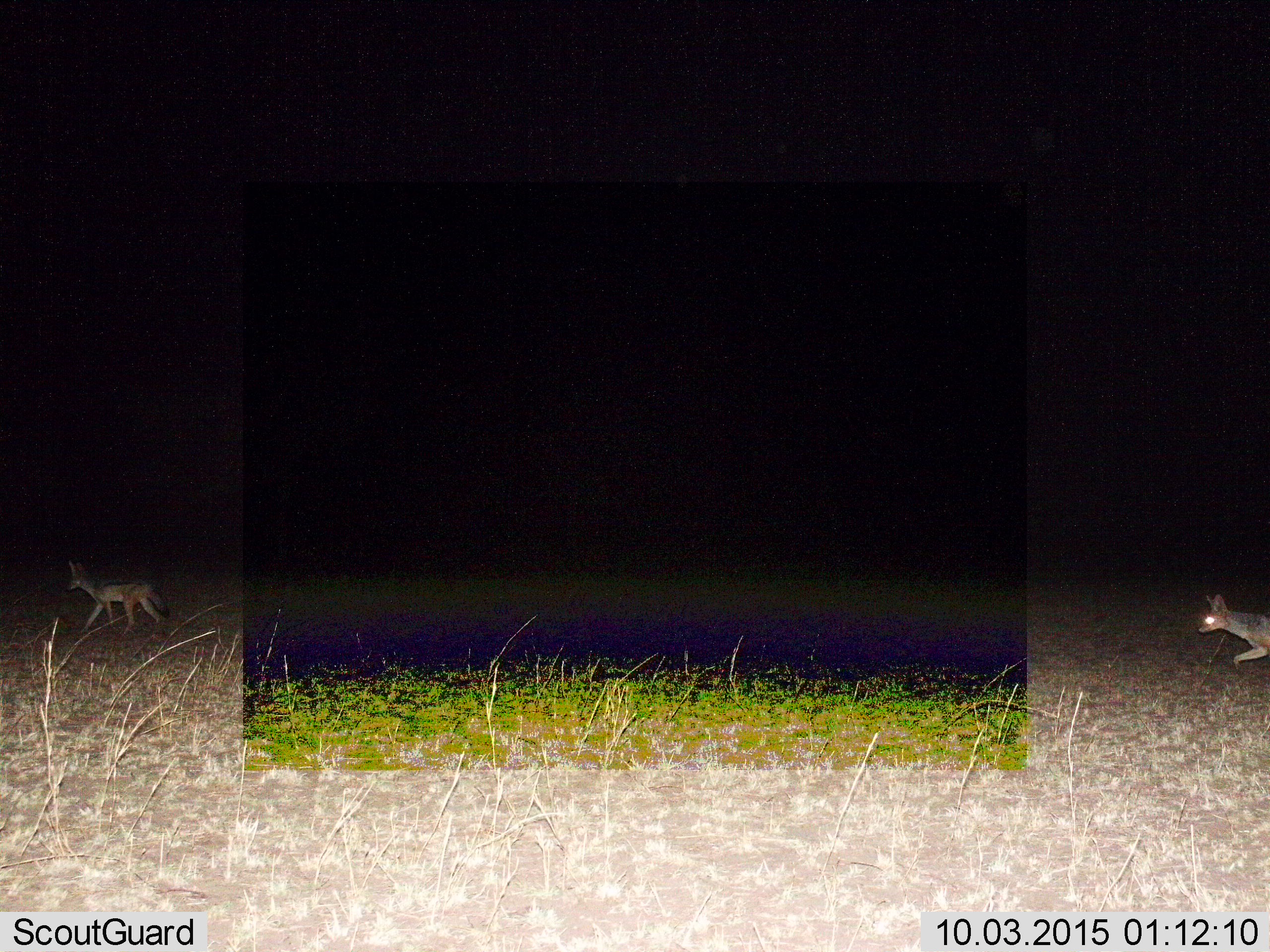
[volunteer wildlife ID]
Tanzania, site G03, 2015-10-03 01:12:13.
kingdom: Animalia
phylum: Chordata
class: Mammalia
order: Carnivora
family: Canidae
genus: Lupulella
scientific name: Lupulella mesomelas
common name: black-backed jackal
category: jackal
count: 2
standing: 10%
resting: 0%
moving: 100%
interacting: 0%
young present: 0%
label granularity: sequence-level